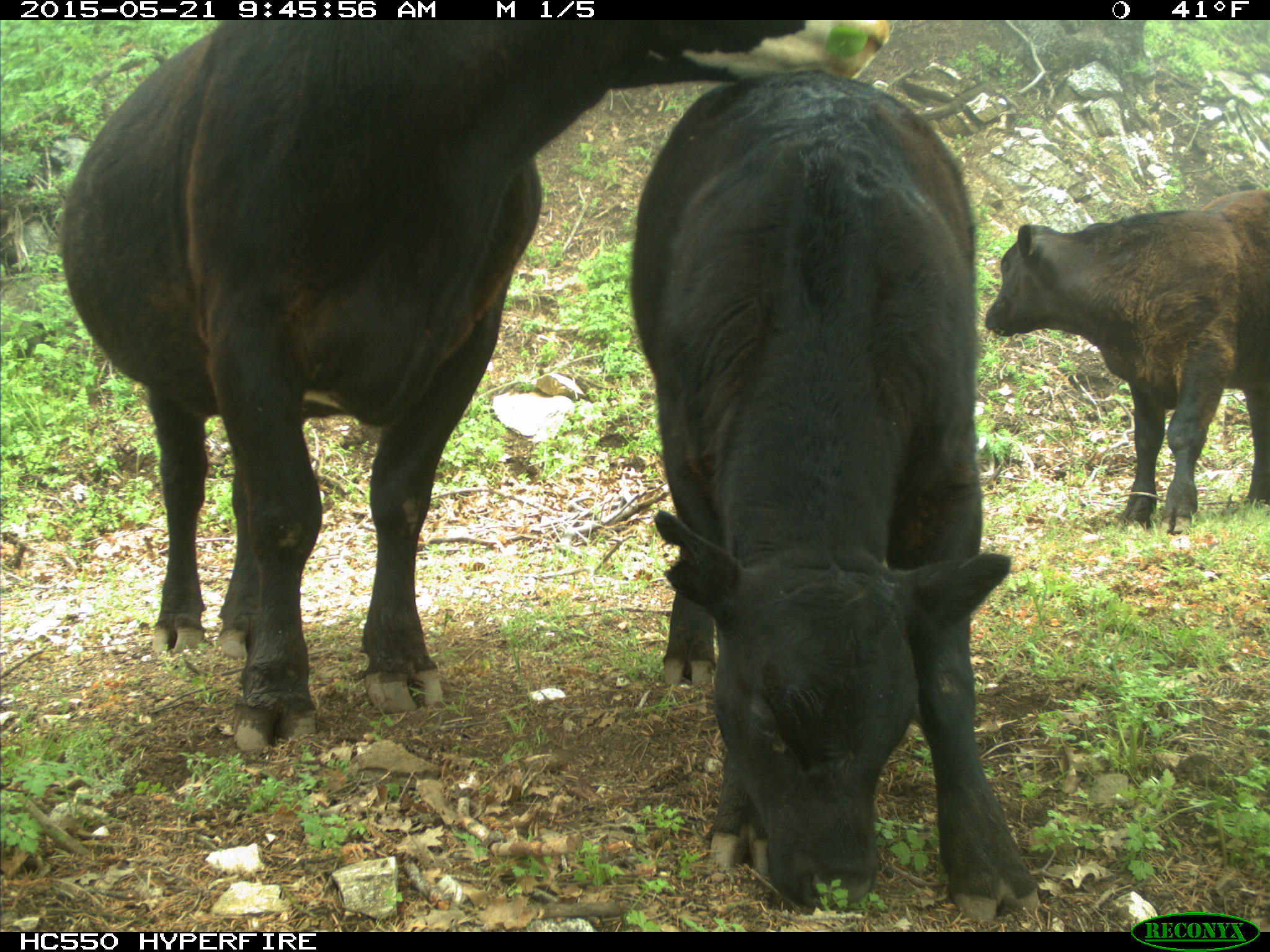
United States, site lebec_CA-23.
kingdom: Animalia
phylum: Chordata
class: Mammalia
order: Artiodactyla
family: Bovidae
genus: Bos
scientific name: Bos taurus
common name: domestic cow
Bos taurus (domestic cow).